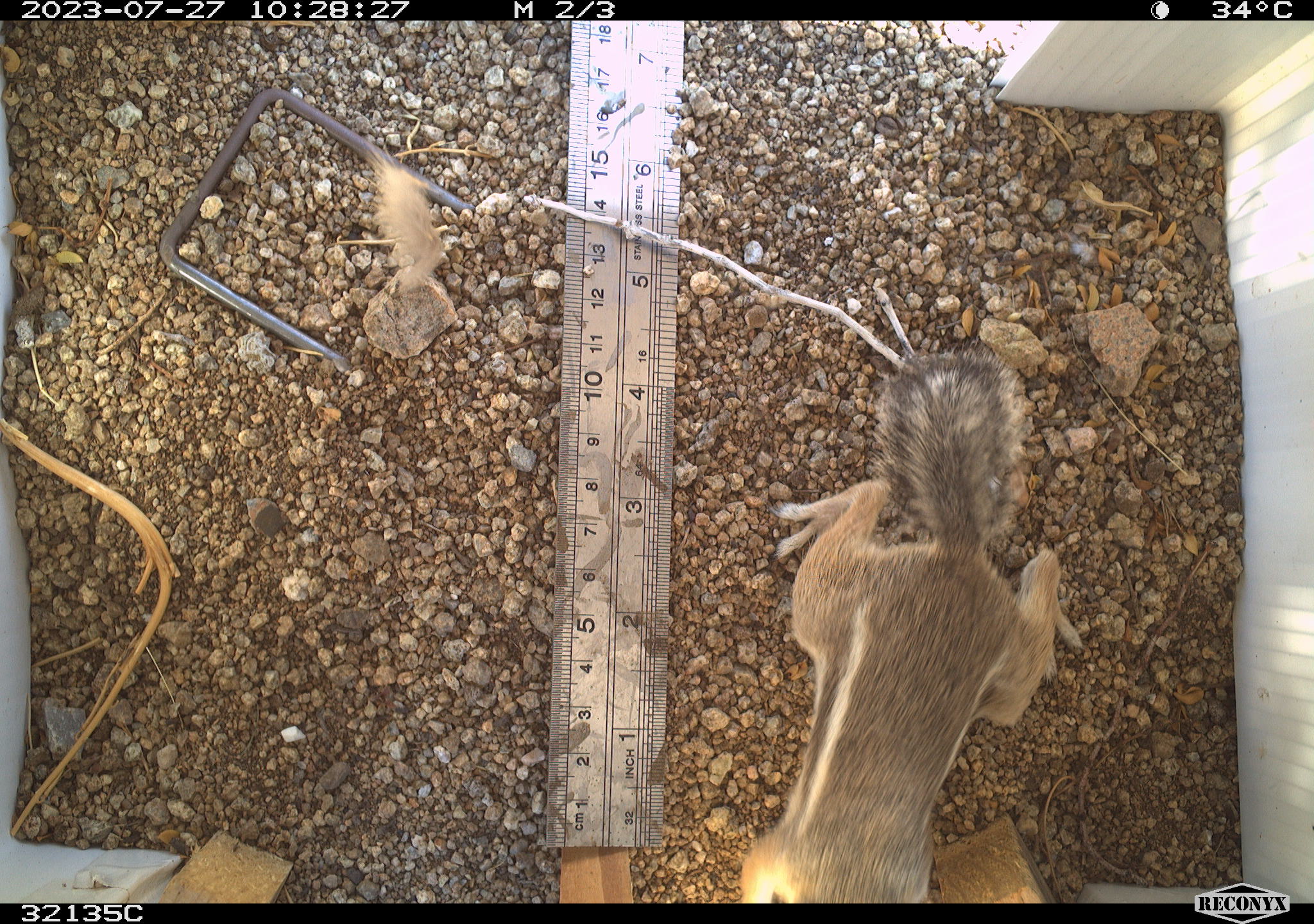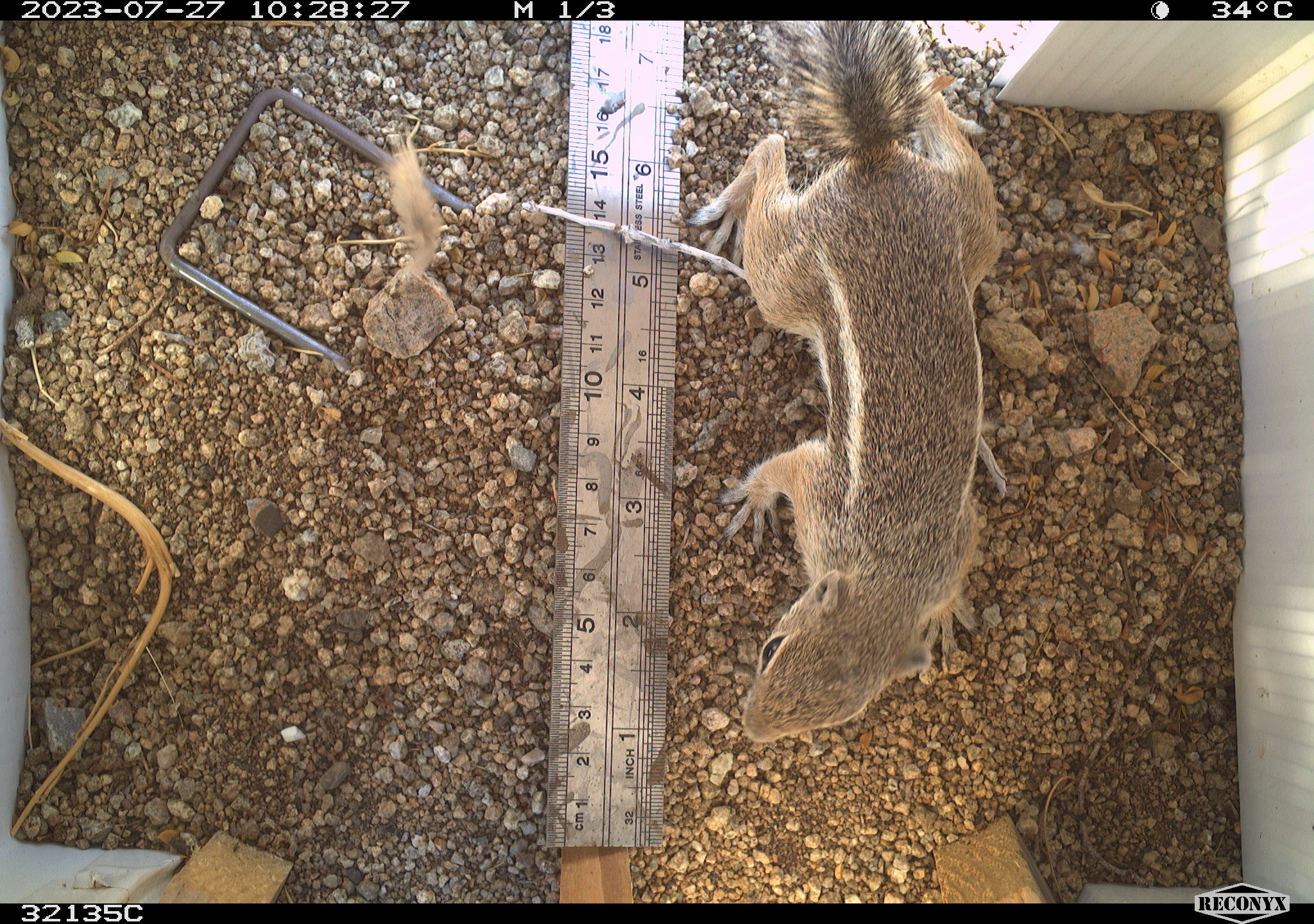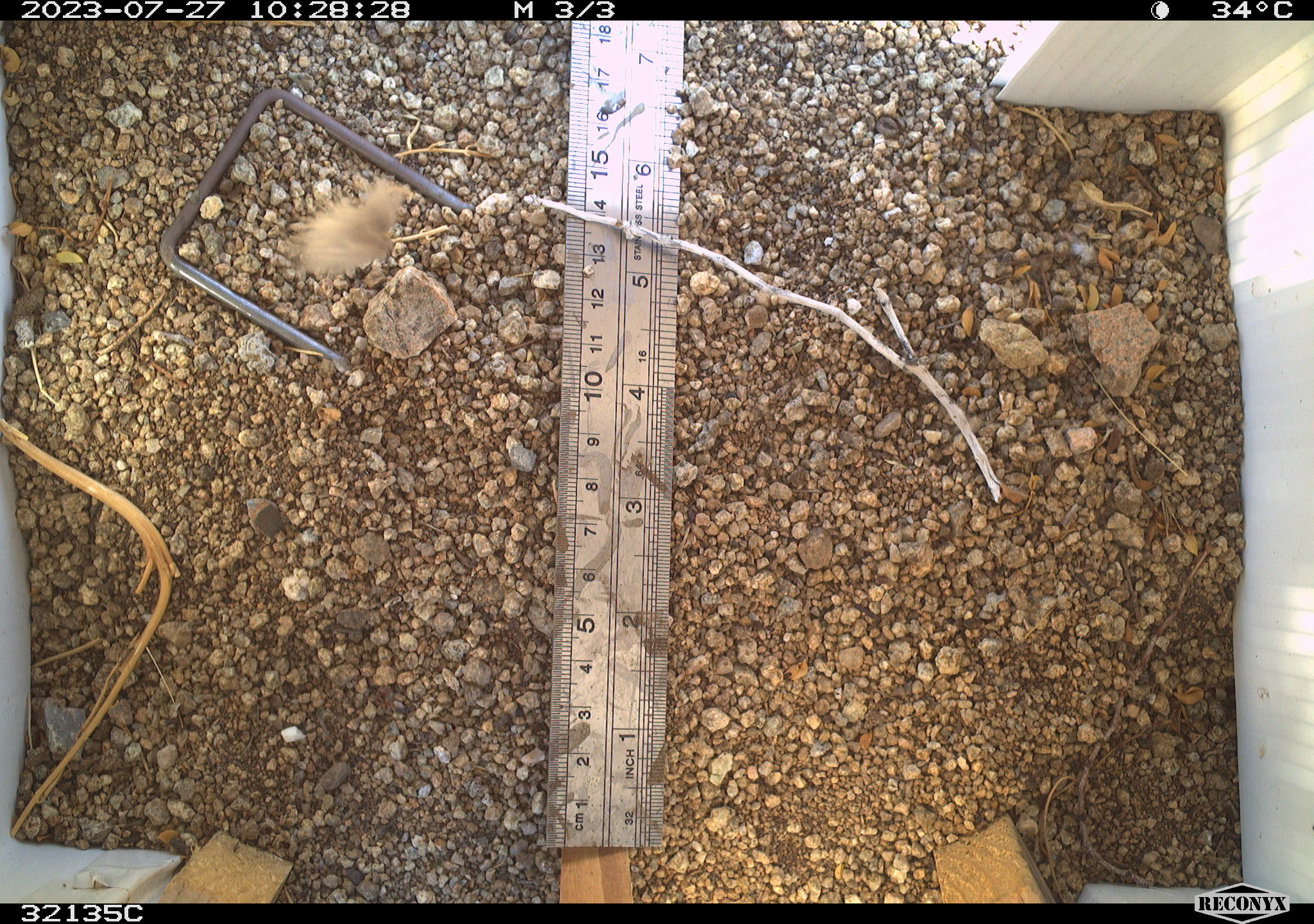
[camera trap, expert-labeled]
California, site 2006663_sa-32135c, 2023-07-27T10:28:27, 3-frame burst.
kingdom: Animalia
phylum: Chordata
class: Mammalia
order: Rodentia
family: Sciuridae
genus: Ammospermophilus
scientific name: Ammospermophilus leucurus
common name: white-tailed antelope squirrel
White-tailed antelope squirrel (Ammospermophilus leucurus).